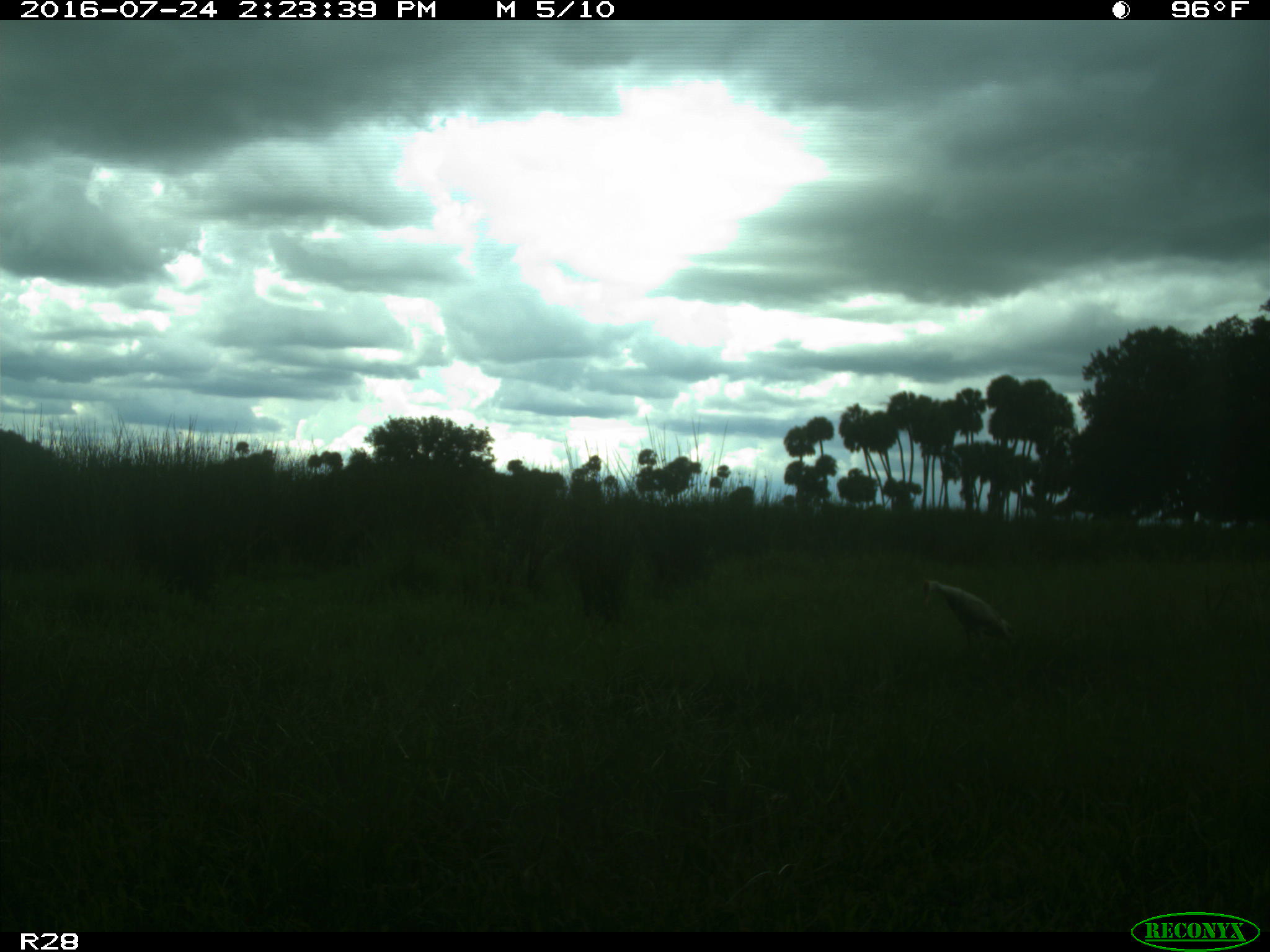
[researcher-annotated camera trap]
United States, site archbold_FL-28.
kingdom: Animalia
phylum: Chordata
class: Aves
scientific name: Aves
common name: birds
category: unidentified bird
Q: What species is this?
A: Unidentified bird (birds) (Aves).